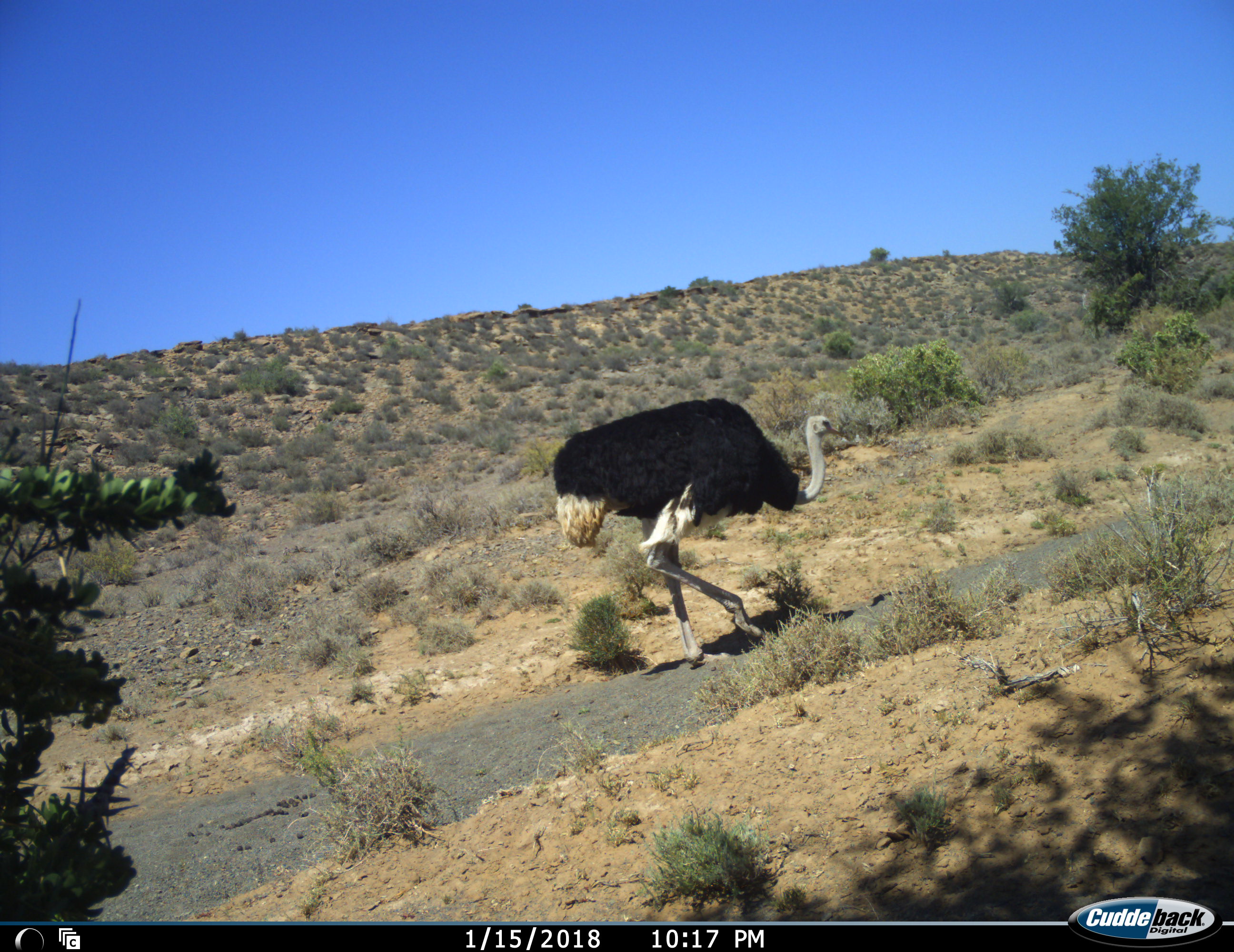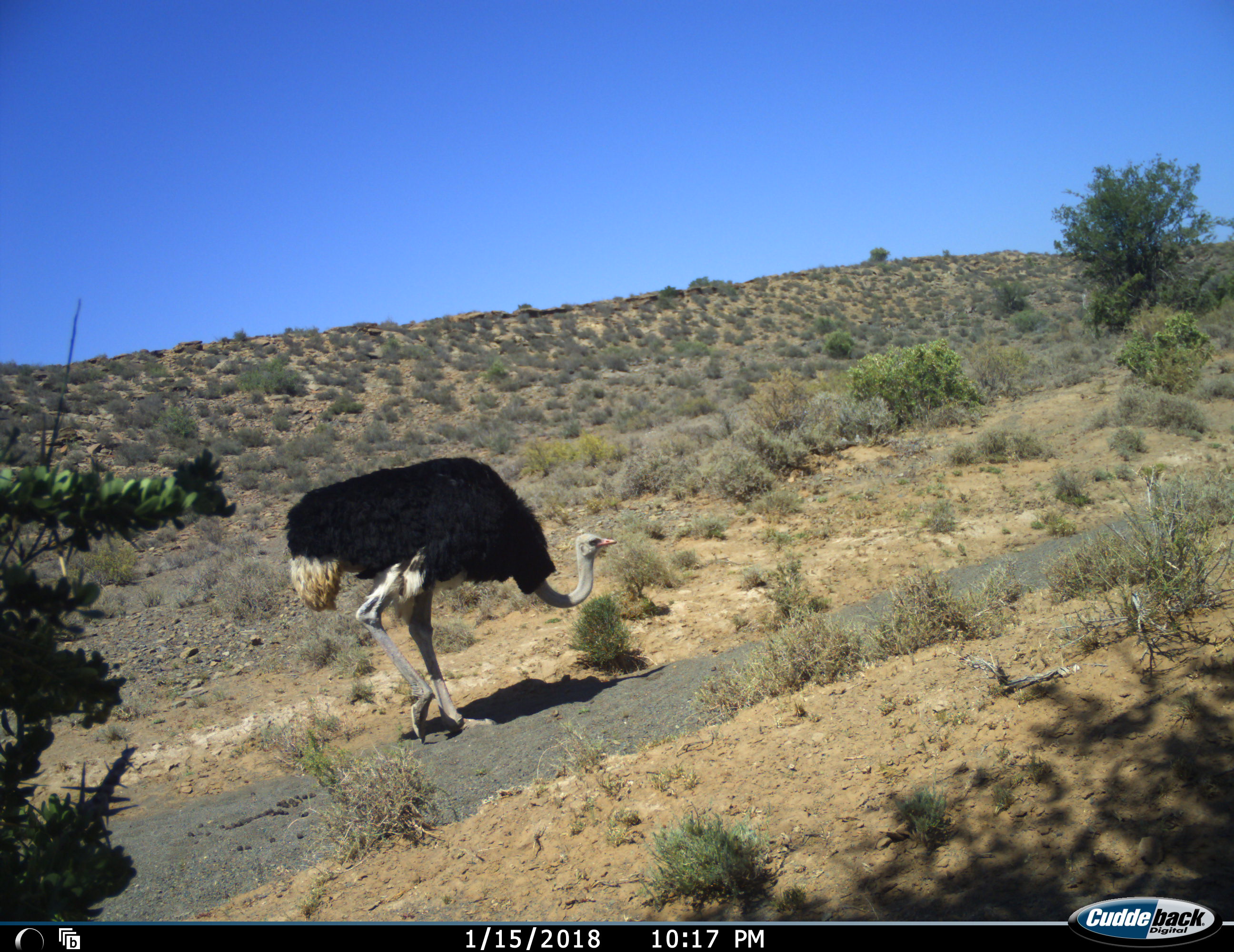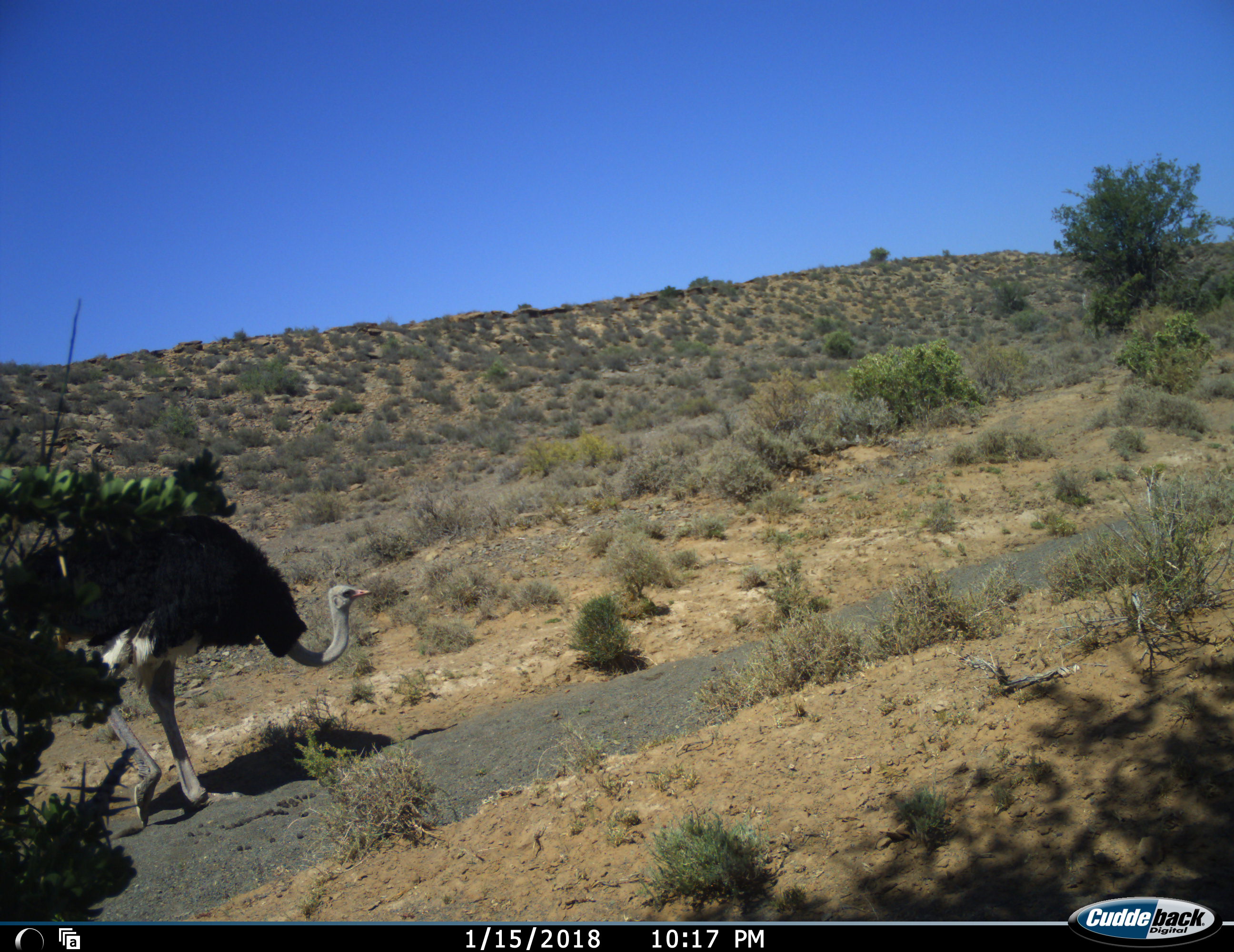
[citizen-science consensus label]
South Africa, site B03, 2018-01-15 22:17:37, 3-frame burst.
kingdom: Animalia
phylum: Chordata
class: Aves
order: Struthioniformes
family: Struthionidae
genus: Struthio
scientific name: Struthio camelus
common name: ostrich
Ostrich (Struthio camelus), count 1. Behavior (volunteer vote fractions): standing 20%, resting 0%, moving 100%, interacting 0%. Young present (vote fraction): 0%. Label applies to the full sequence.